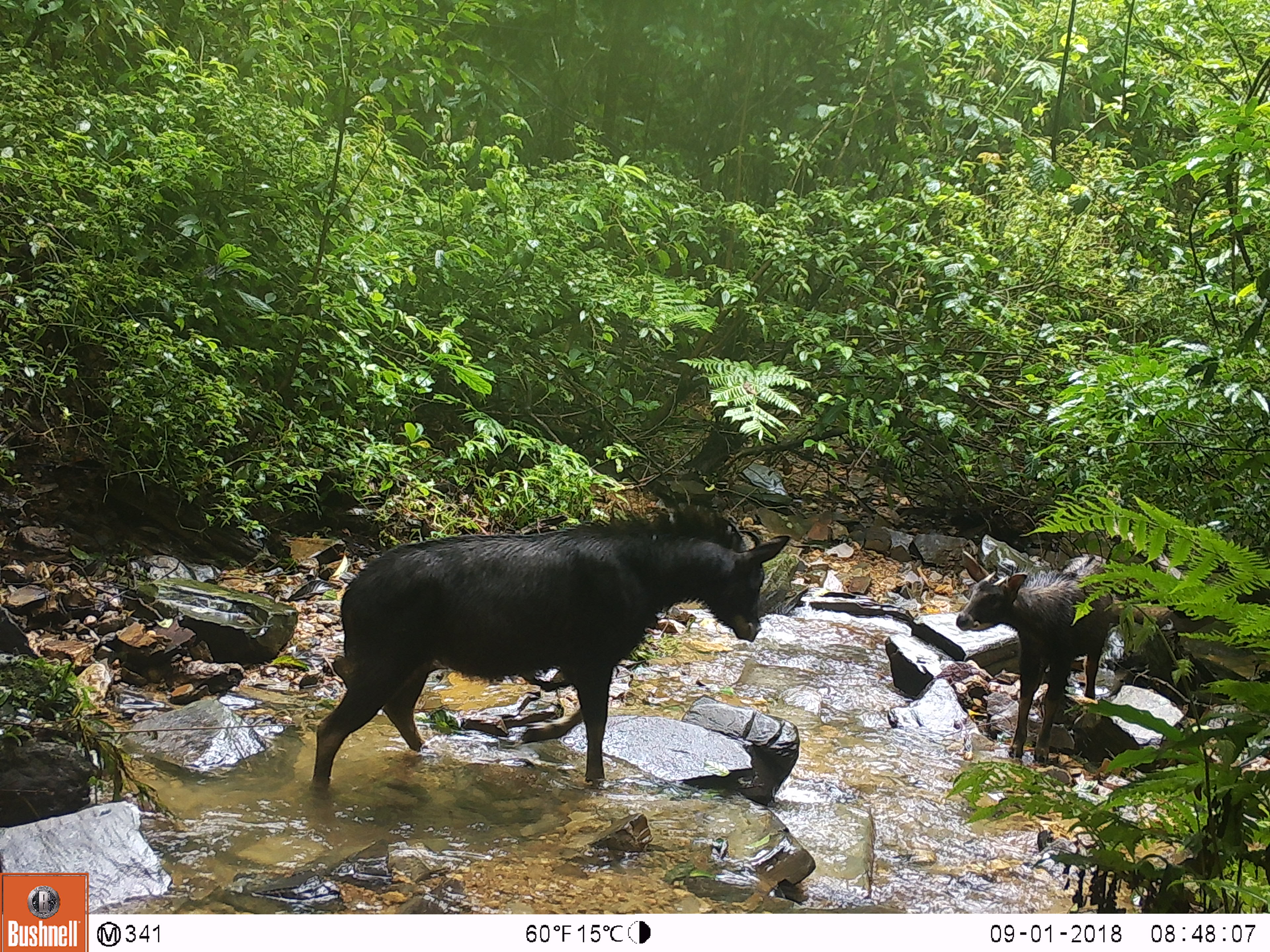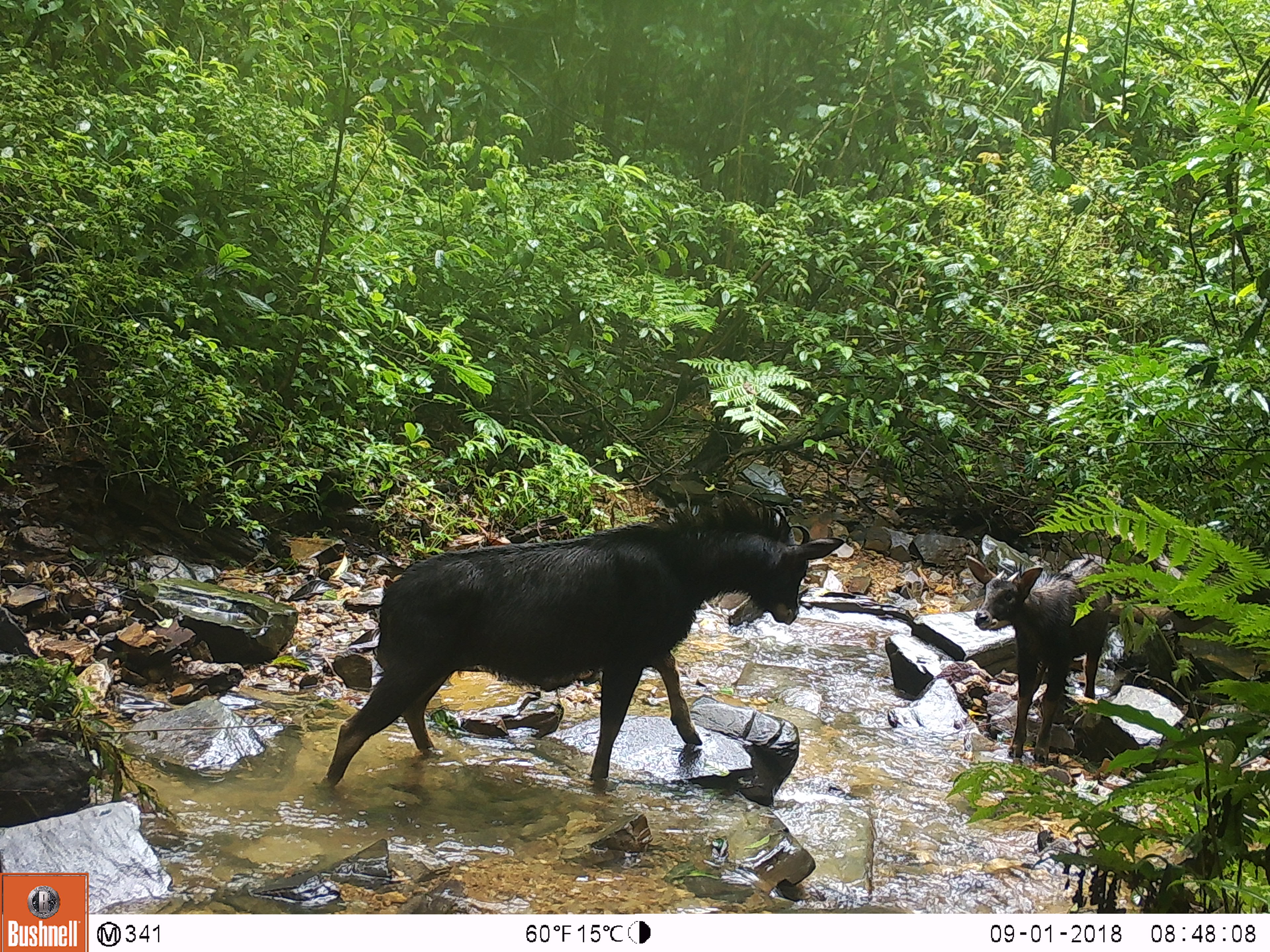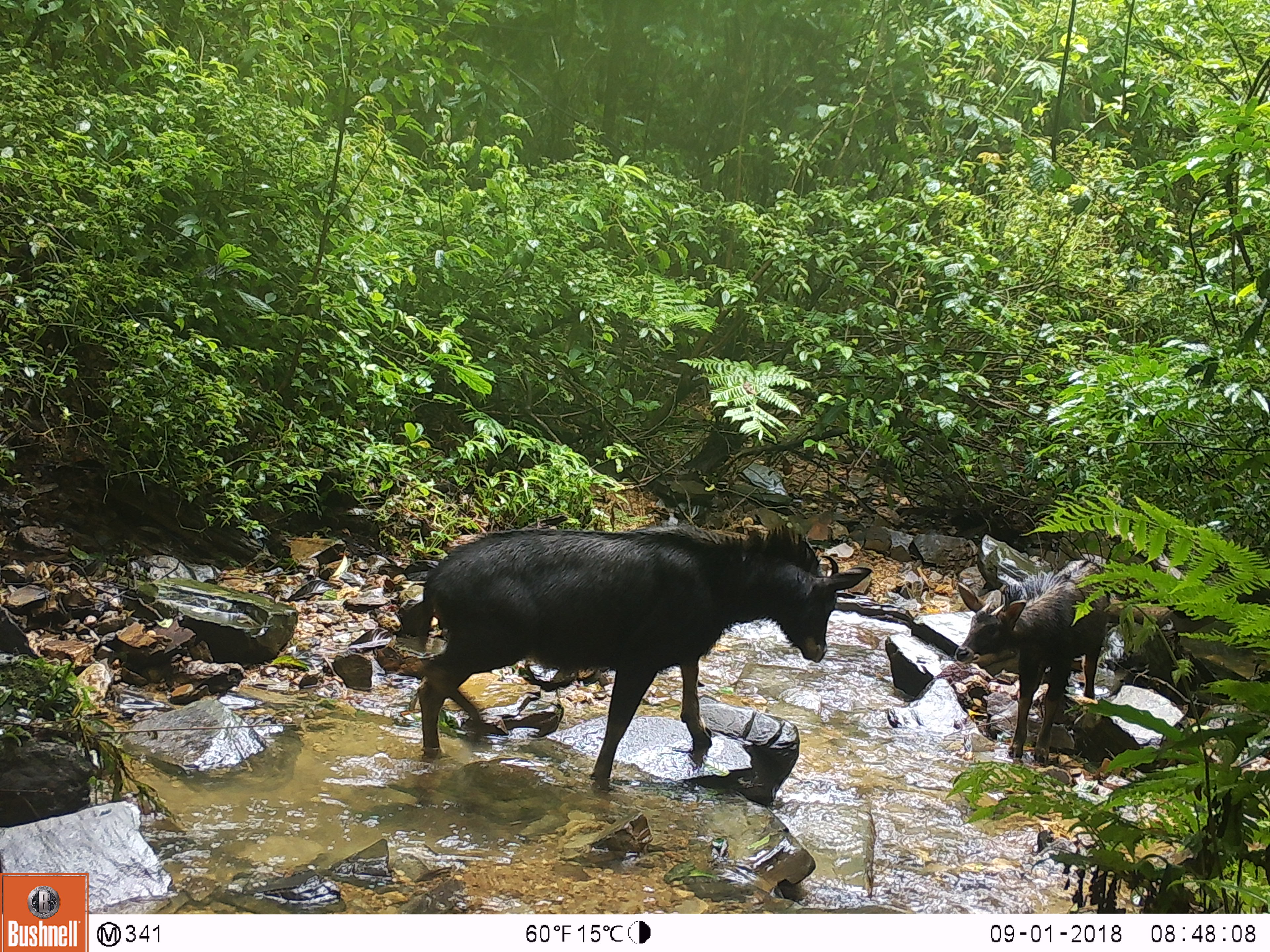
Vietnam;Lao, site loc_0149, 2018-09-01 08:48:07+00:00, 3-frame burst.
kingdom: Animalia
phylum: Chordata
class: Mammalia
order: Artiodactyla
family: Bovidae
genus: Capricornis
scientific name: Capricornis sumatraensis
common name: chinese serow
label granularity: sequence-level